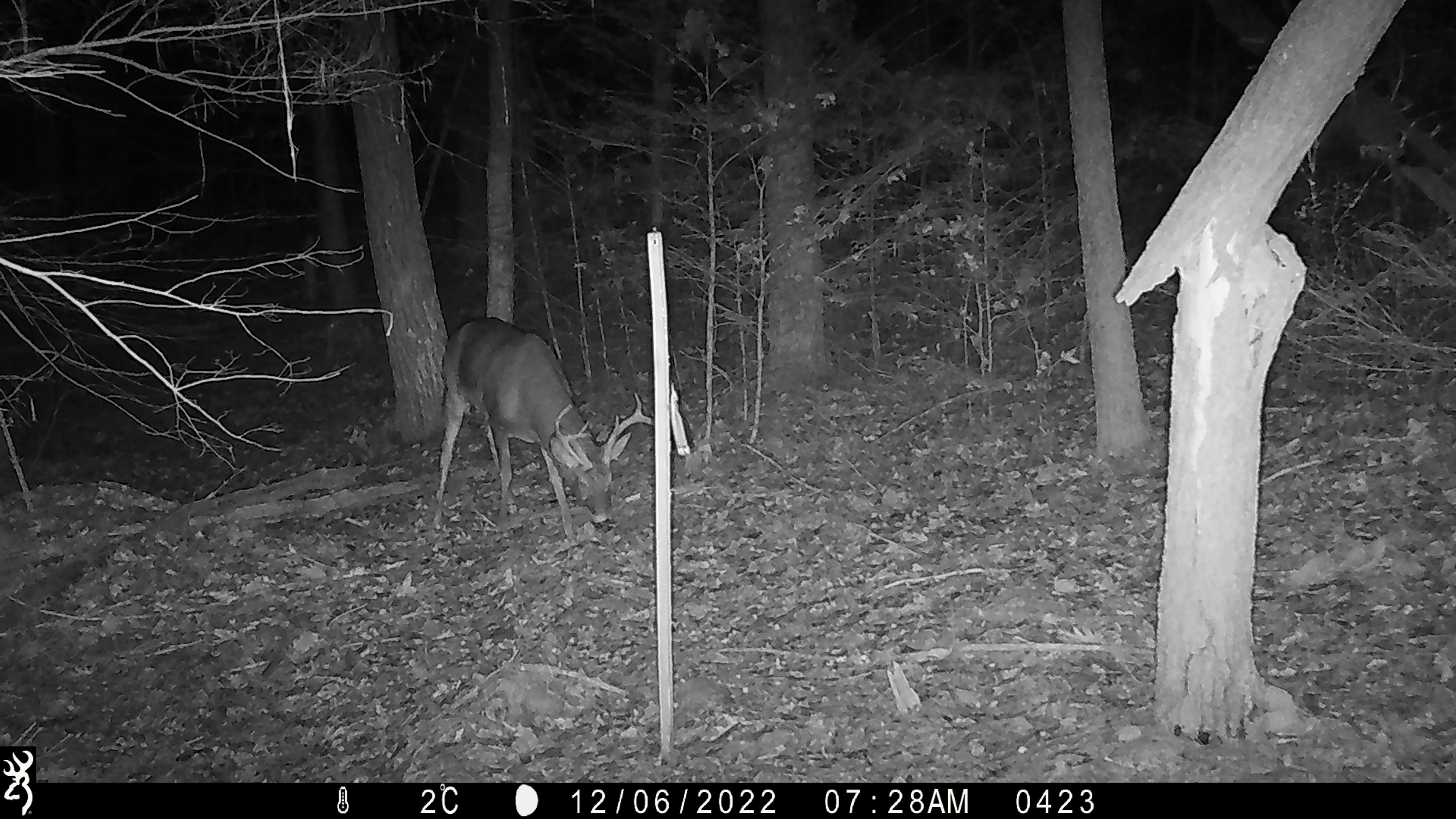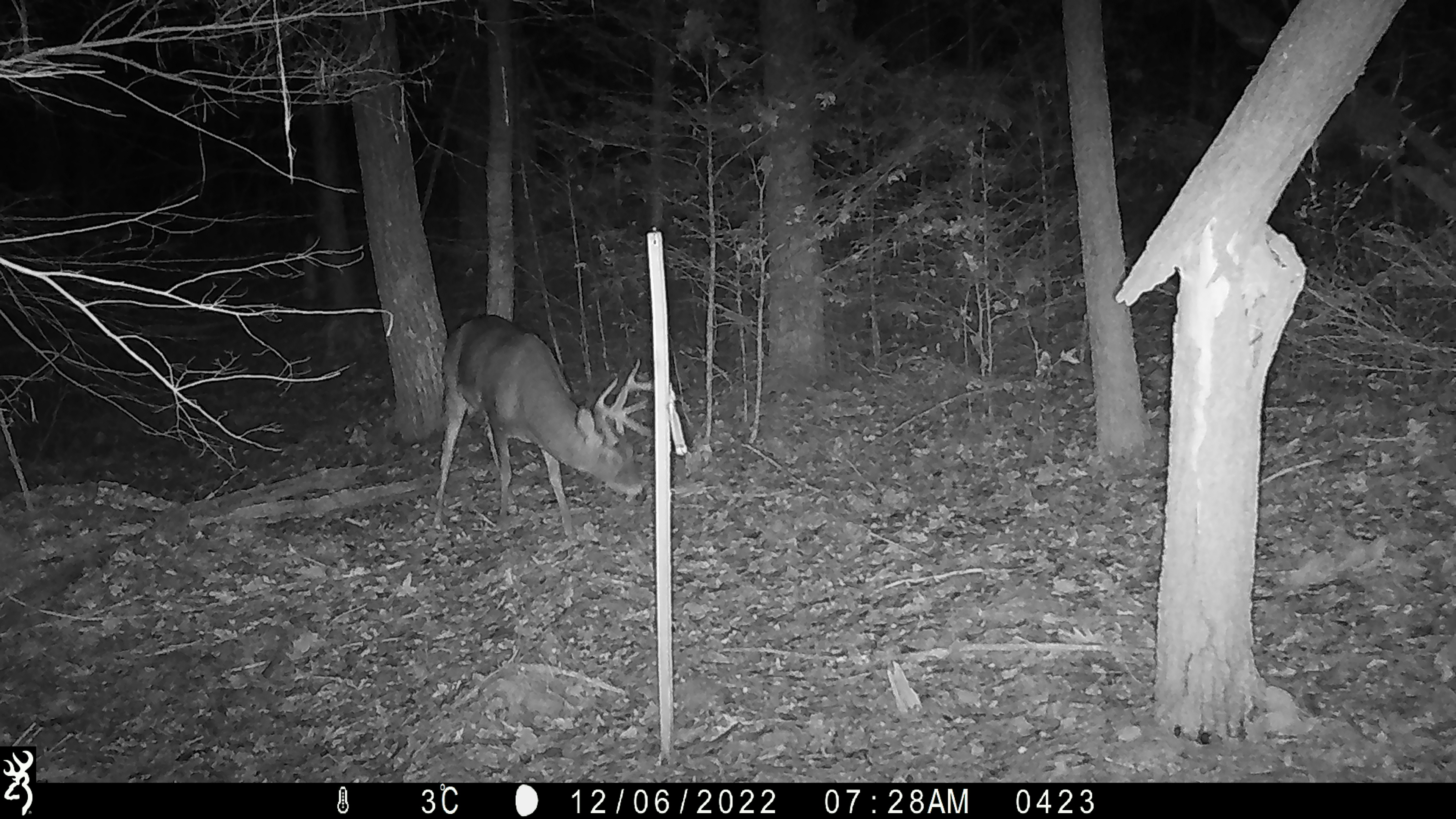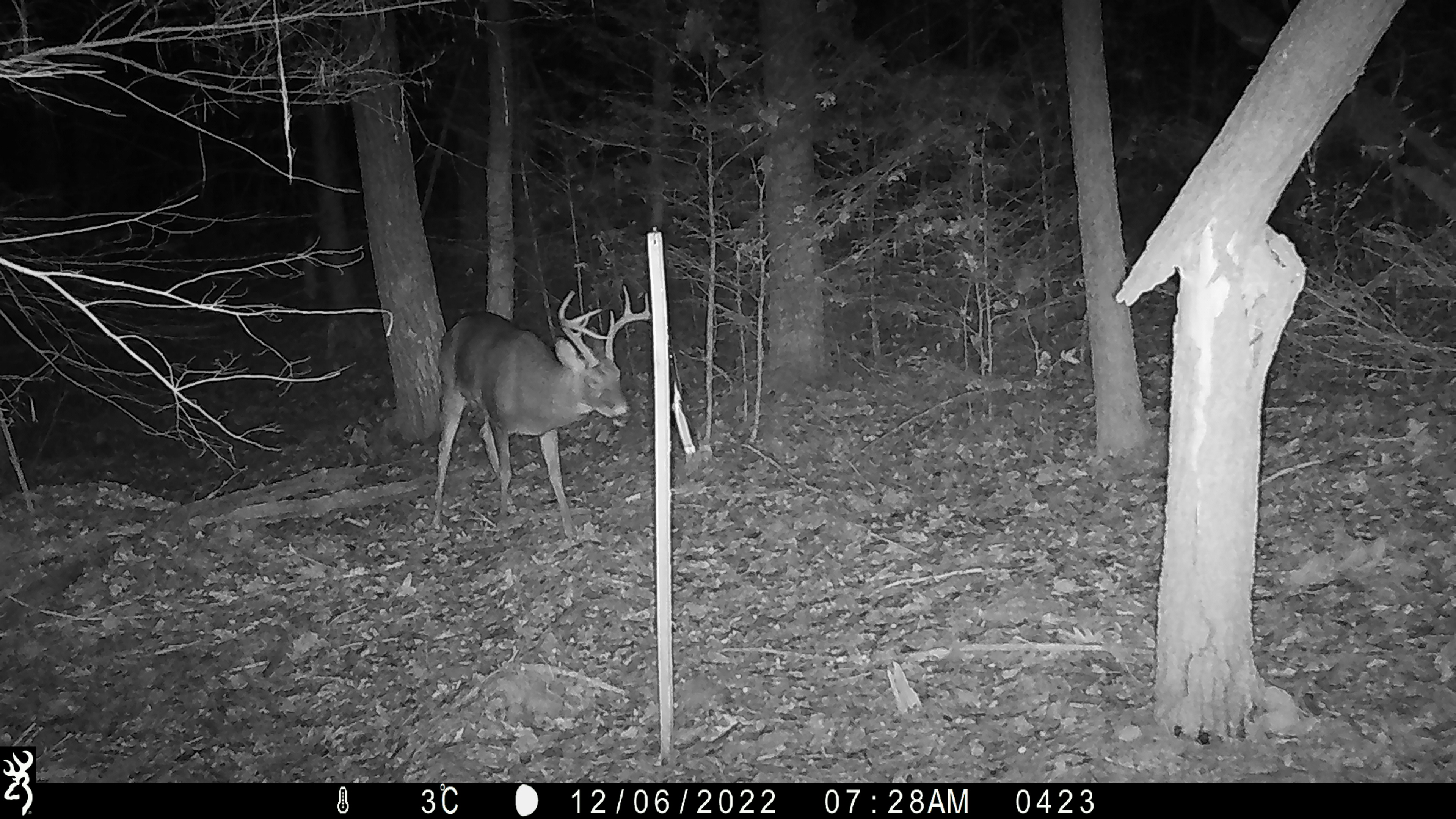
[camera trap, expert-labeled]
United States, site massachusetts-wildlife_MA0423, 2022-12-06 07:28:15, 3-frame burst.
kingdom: Animalia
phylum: Chordata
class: Mammalia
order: Artiodactyla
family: Cervidae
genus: Odocoileus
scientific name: Odocoileus virginianus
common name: white-tailed deer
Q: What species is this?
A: White-tailed deer (Odocoileus virginianus).